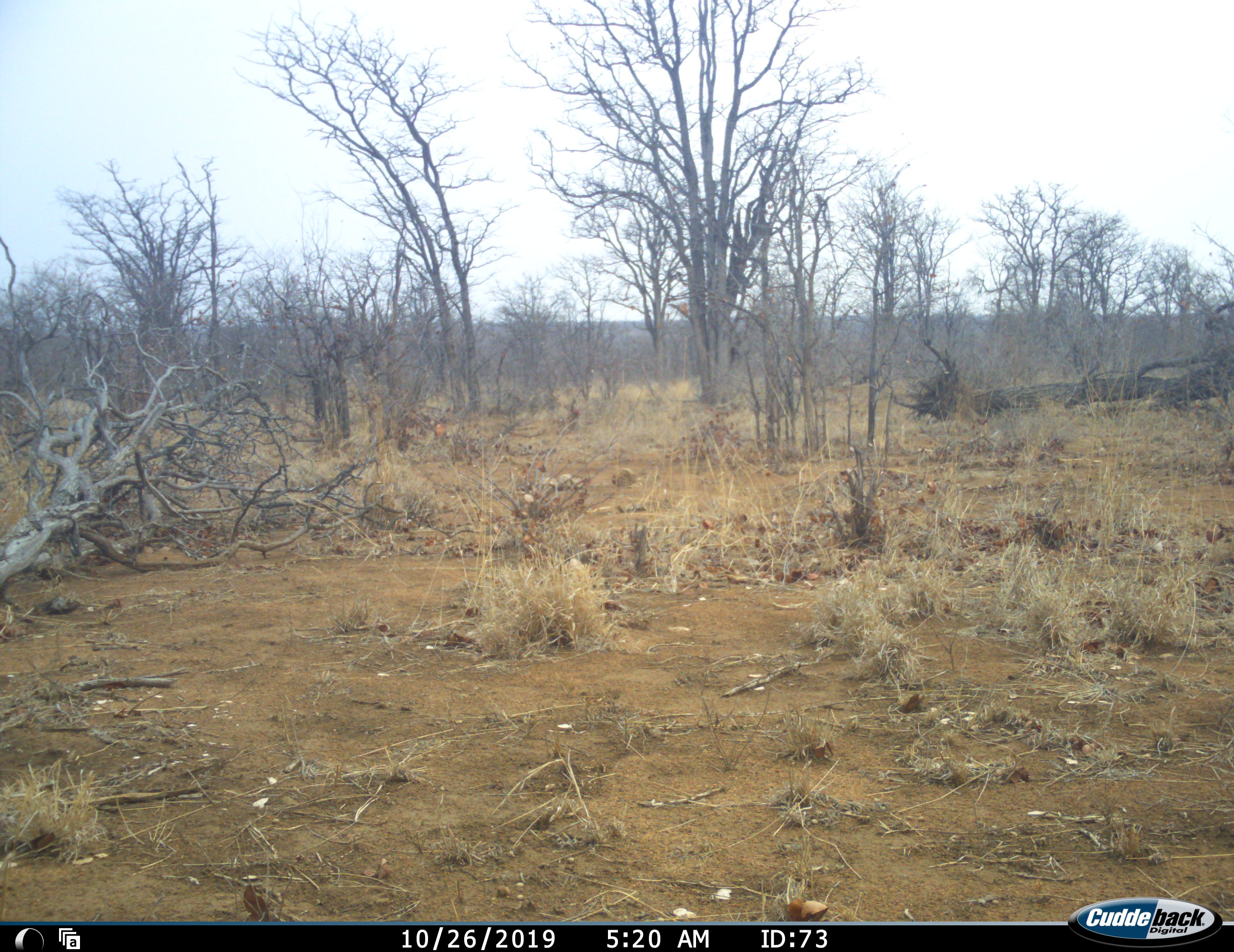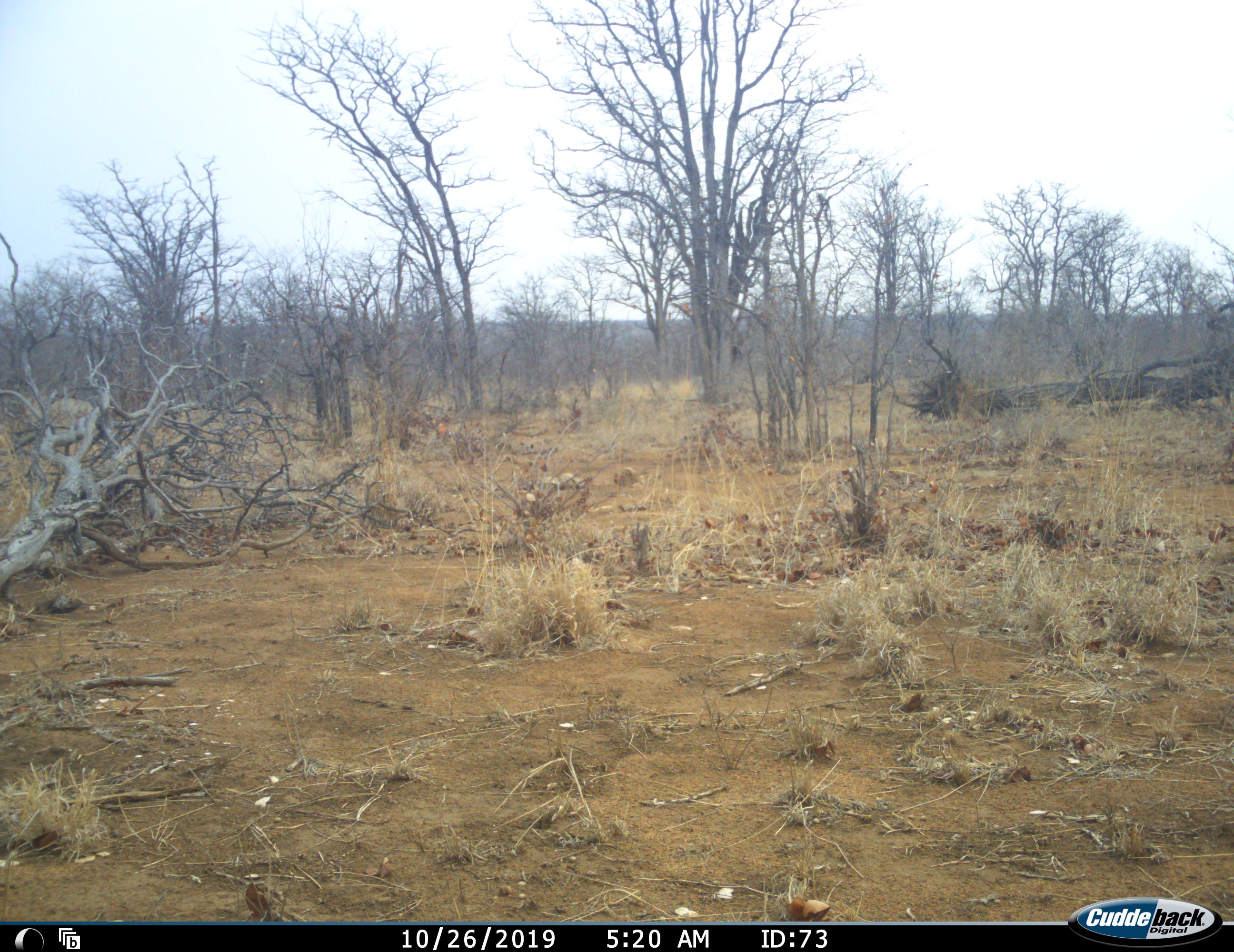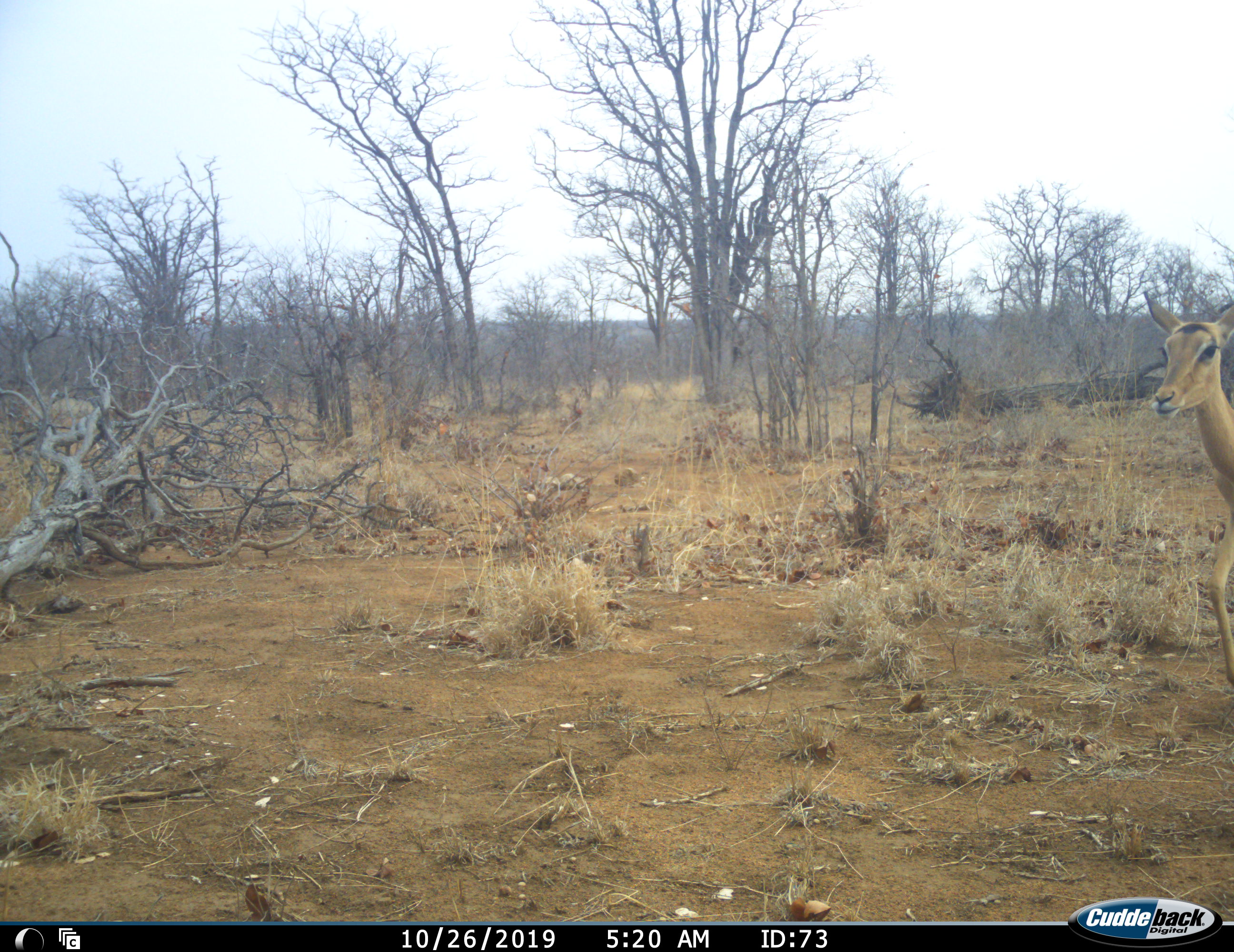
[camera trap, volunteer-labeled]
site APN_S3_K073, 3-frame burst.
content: unidentified animal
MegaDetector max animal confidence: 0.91